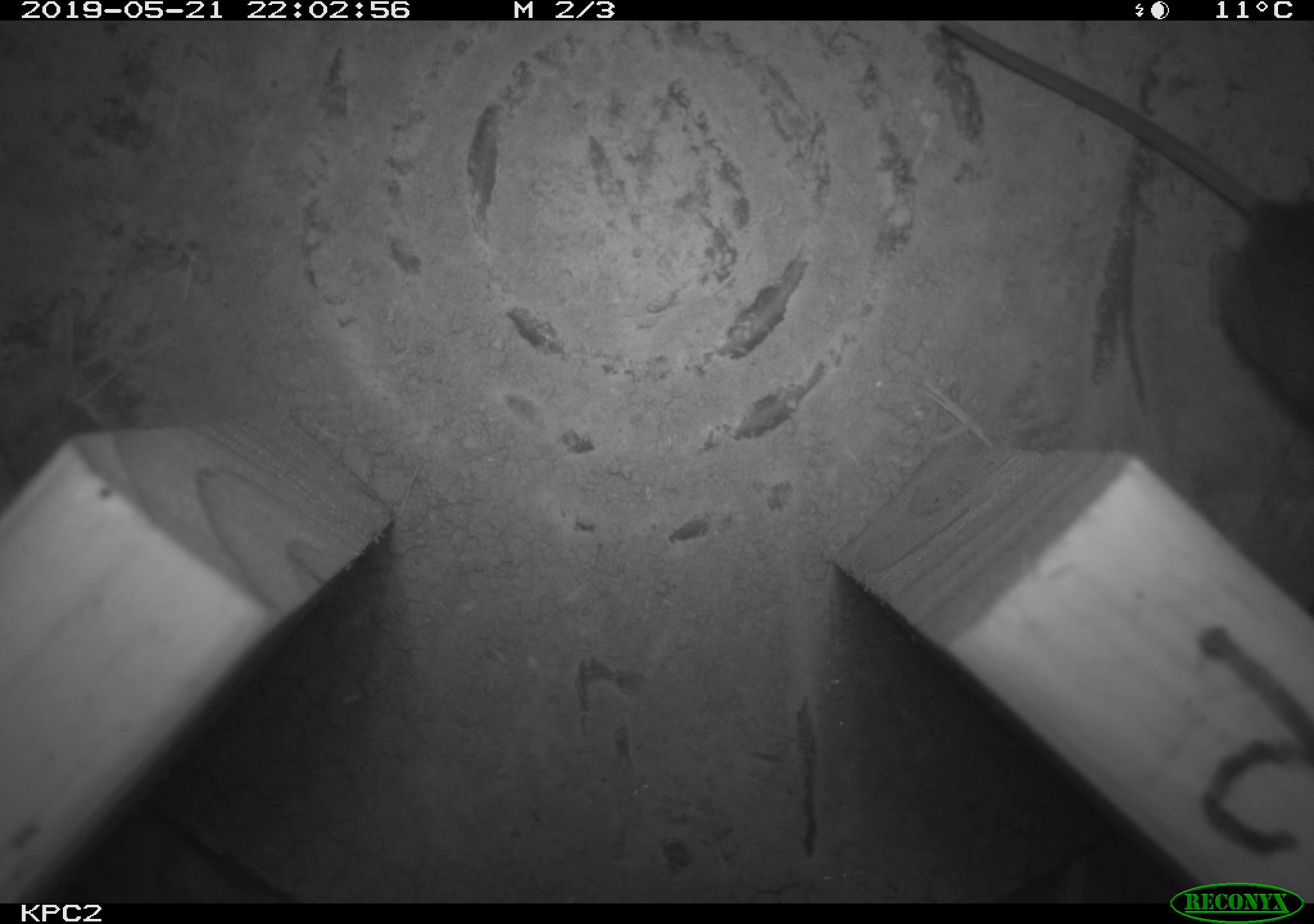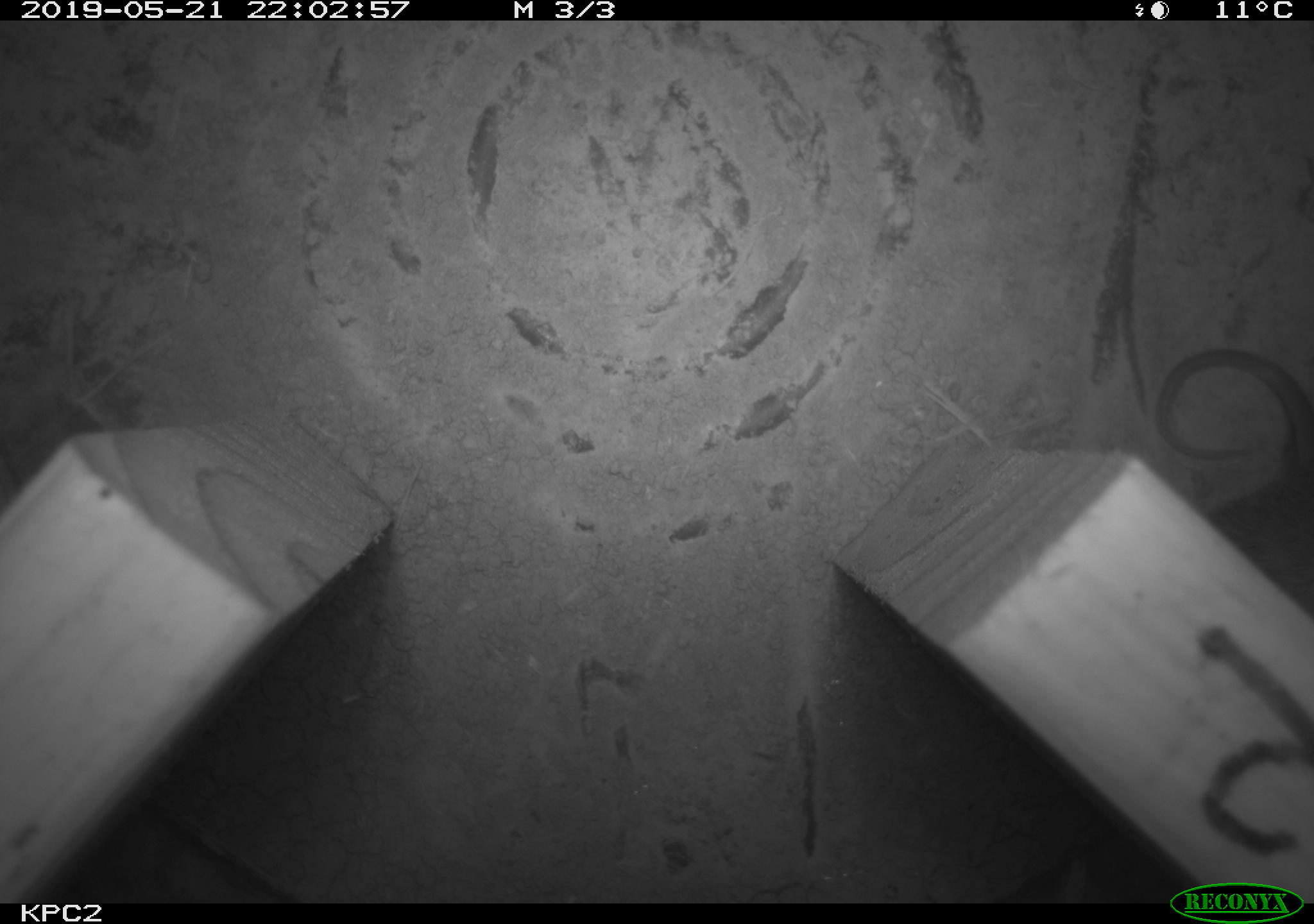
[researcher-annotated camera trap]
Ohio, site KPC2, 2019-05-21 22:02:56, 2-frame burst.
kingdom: Animalia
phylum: Chordata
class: Mammalia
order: Rodentia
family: Cricetidae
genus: Peromyscus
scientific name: Peromyscus leucopus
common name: white-footed mouse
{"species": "white-footed mouse (Peromyscus leucopus)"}